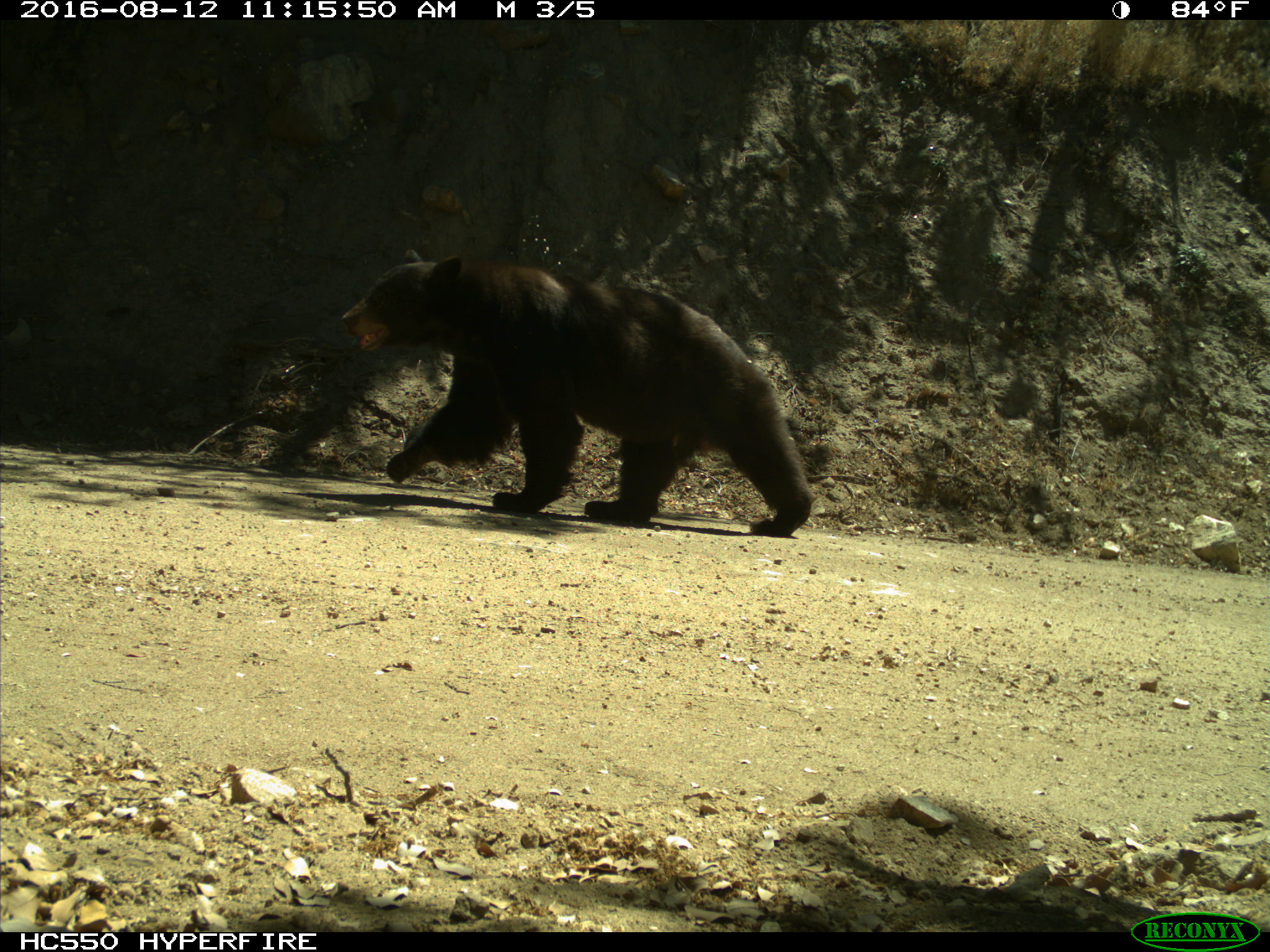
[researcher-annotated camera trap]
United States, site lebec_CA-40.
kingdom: Animalia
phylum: Chordata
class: Mammalia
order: Carnivora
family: Ursidae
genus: Ursus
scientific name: Ursus americanus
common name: american black bear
Ursus americanus (american black bear).